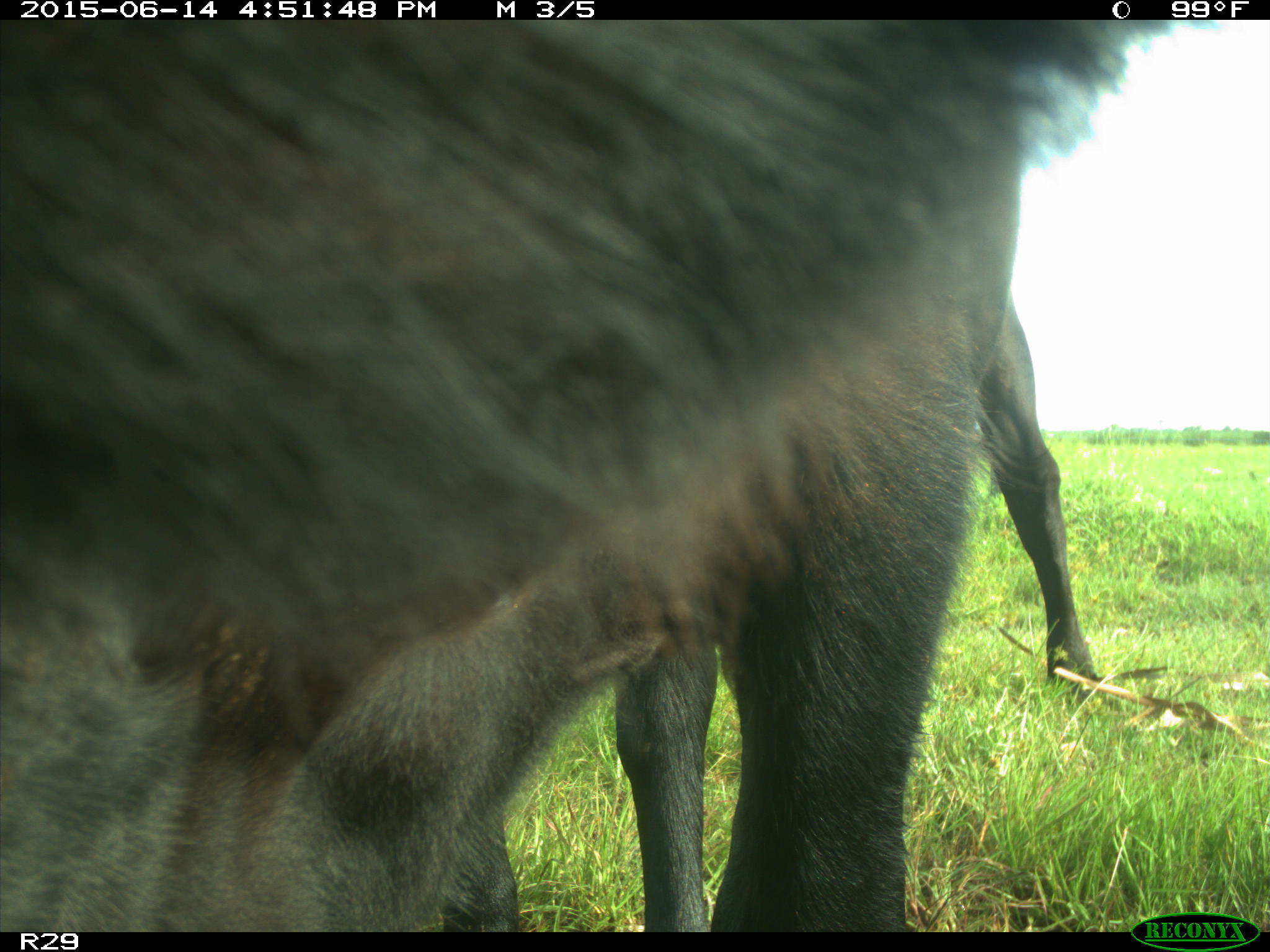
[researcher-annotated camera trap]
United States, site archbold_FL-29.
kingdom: Animalia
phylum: Chordata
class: Mammalia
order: Artiodactyla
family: Bovidae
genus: Bos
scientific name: Bos taurus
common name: domestic cow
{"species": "Bos taurus (domestic cow)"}